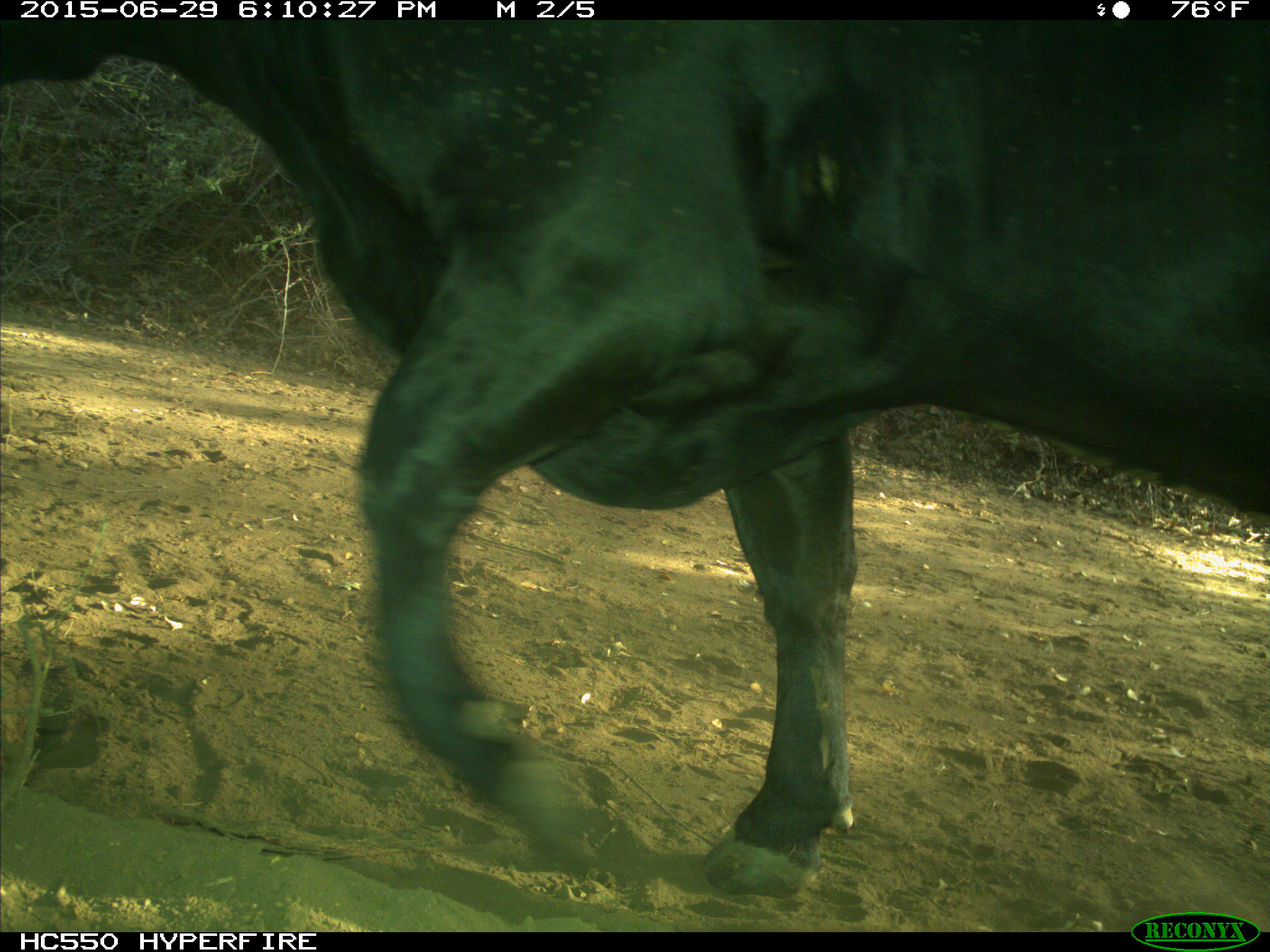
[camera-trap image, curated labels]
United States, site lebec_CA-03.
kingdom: Animalia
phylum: Chordata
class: Mammalia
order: Artiodactyla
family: Bovidae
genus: Bos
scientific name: Bos taurus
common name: domestic cow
Bos taurus (domestic cow).